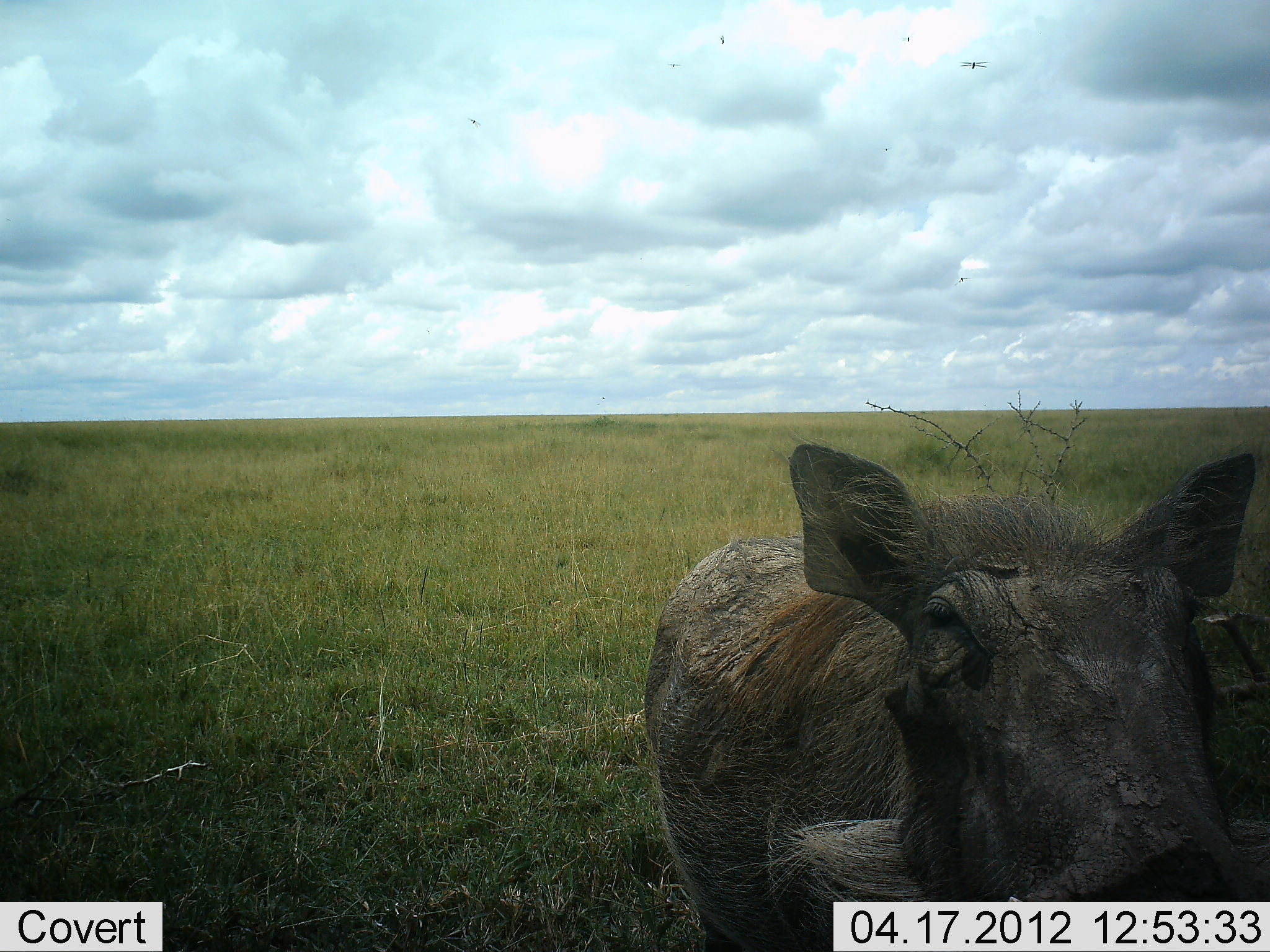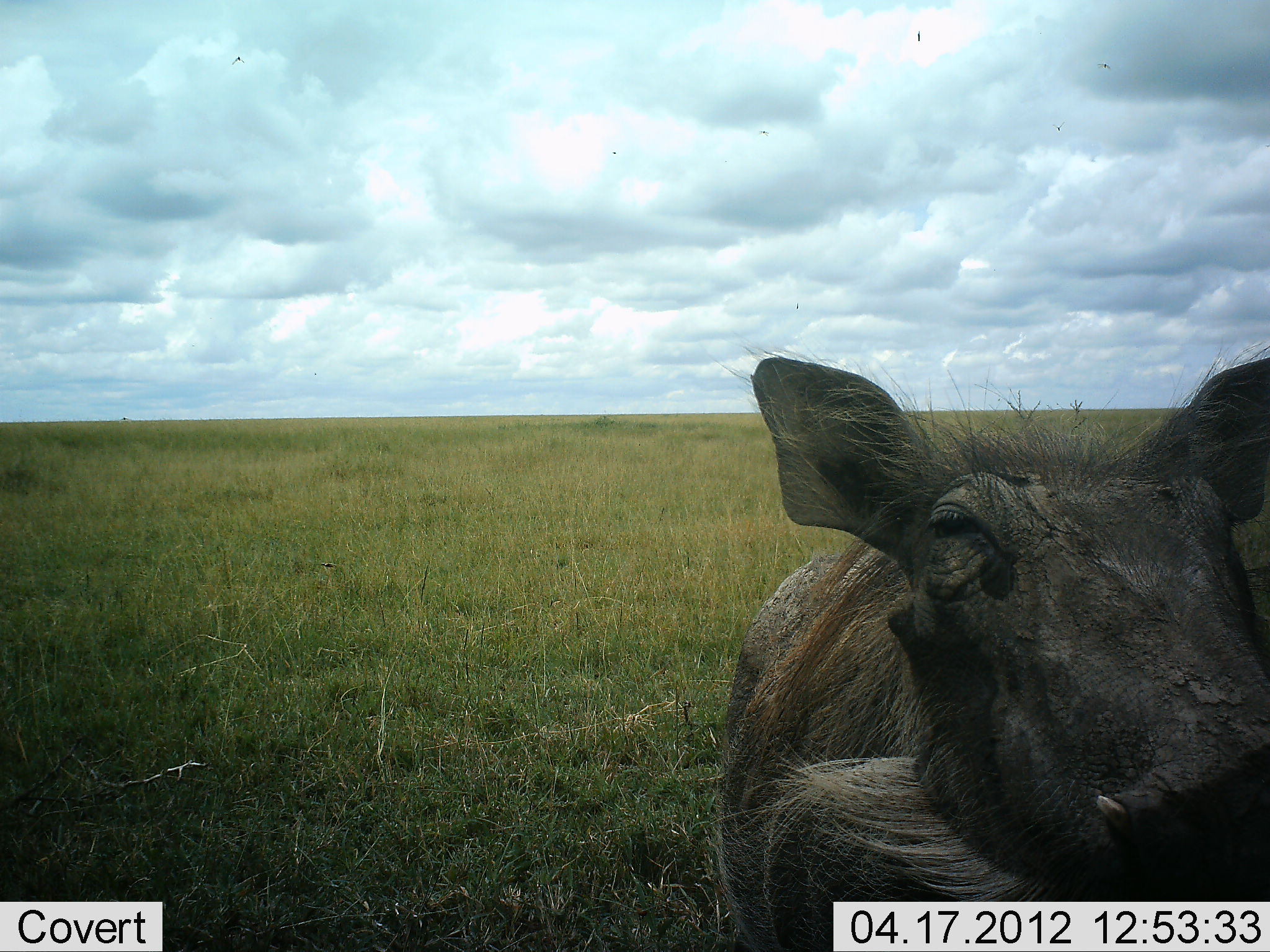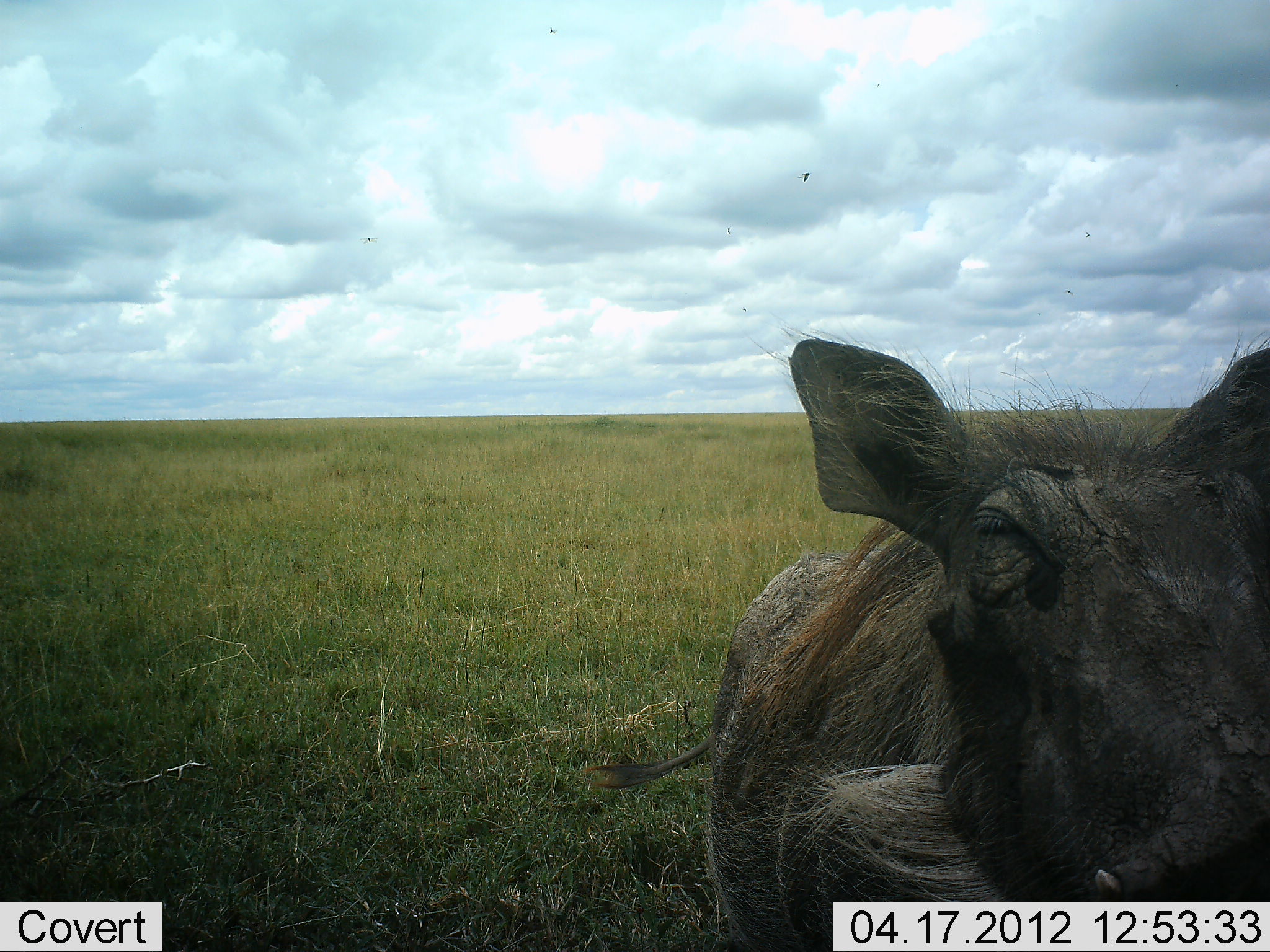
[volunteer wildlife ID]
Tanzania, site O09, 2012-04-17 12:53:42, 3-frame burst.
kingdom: Animalia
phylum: Chordata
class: Mammalia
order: Artiodactyla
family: Suidae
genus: Phacochoerus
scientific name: Phacochoerus africanus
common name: warthog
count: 1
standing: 76%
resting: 0%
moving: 21%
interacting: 10%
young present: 0%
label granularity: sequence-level